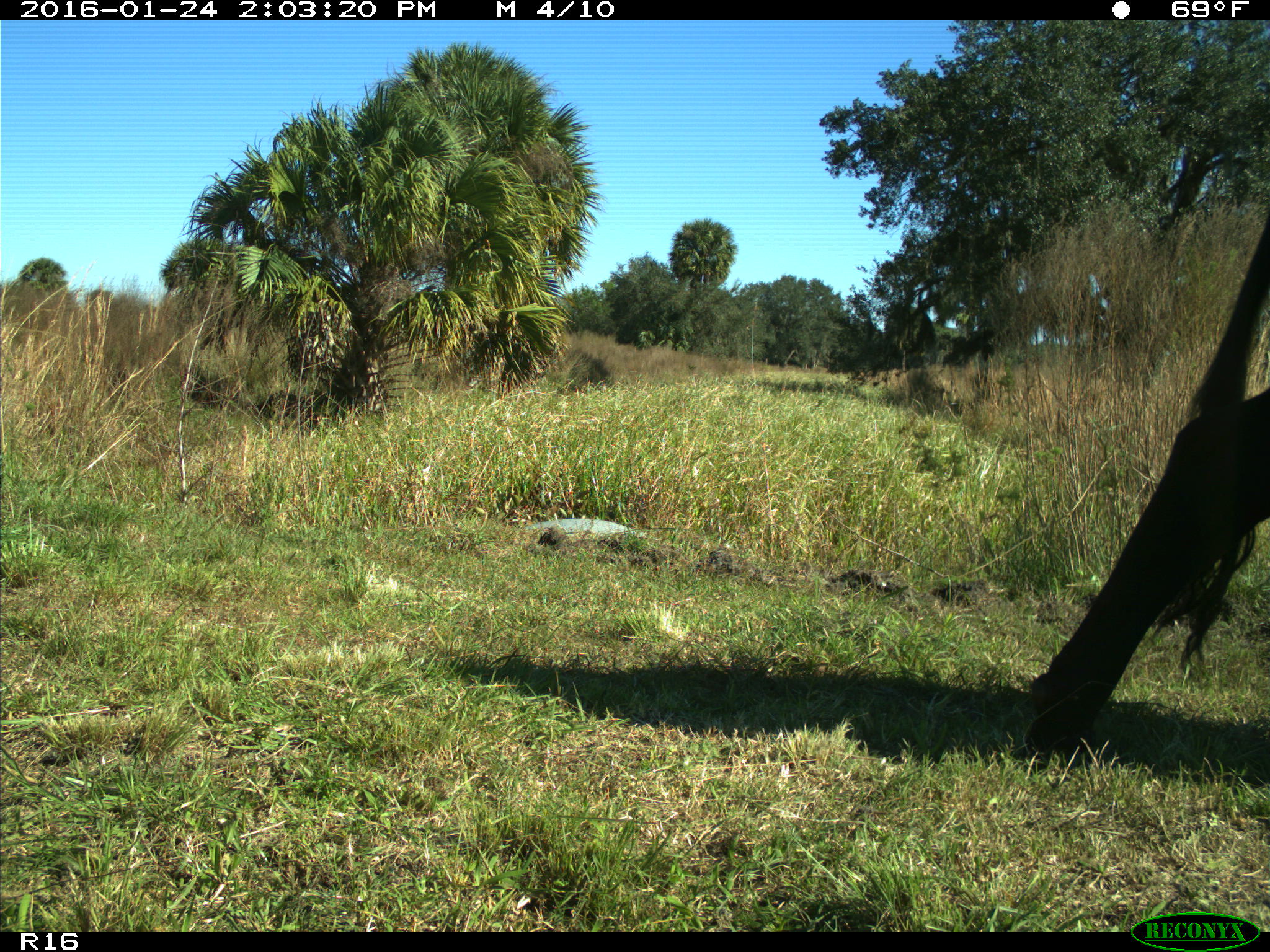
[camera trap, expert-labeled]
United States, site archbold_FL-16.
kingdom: Animalia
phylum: Chordata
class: Mammalia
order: Artiodactyla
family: Bovidae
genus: Bos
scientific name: Bos taurus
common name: domestic cow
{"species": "Bos taurus (domestic cow)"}